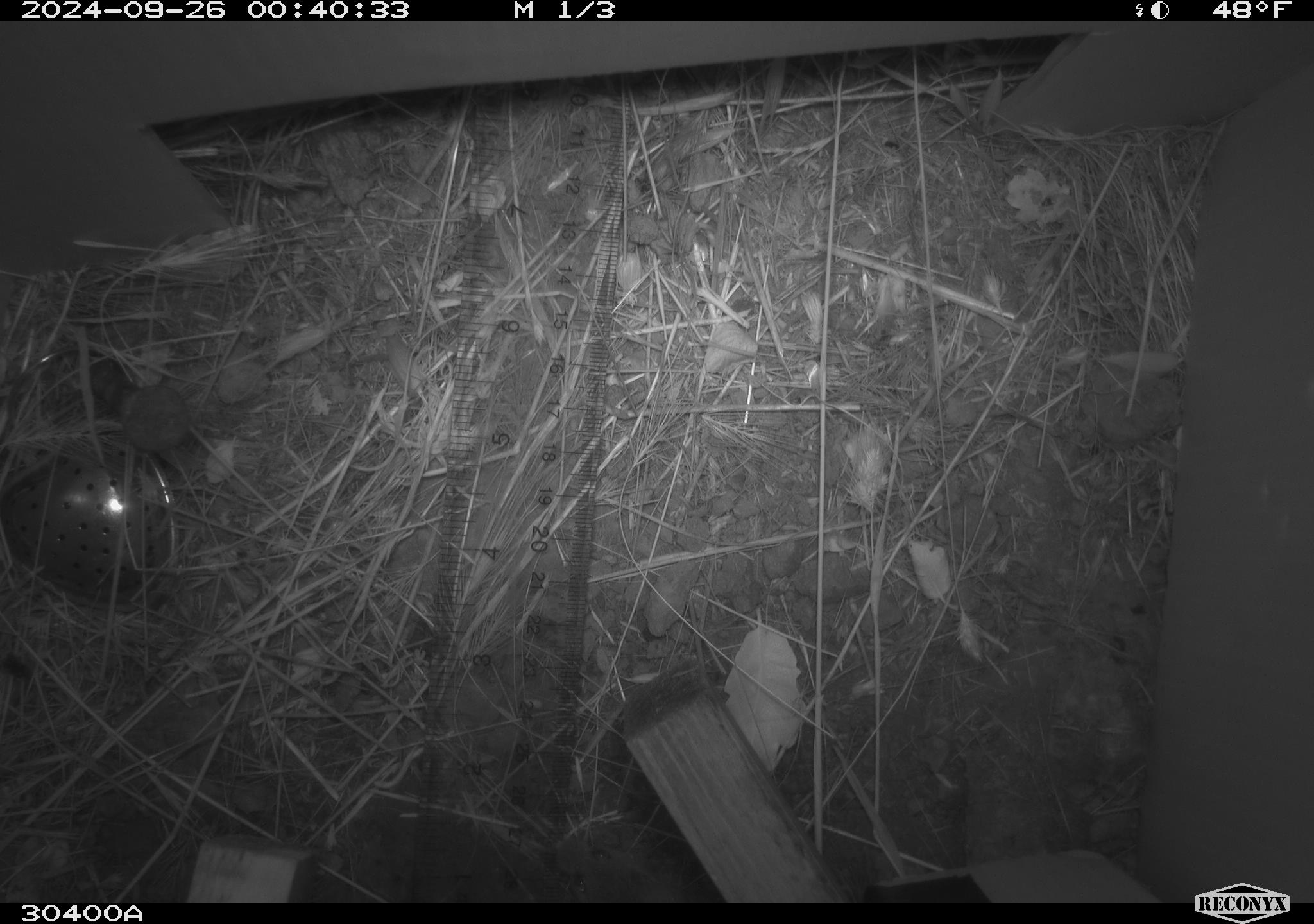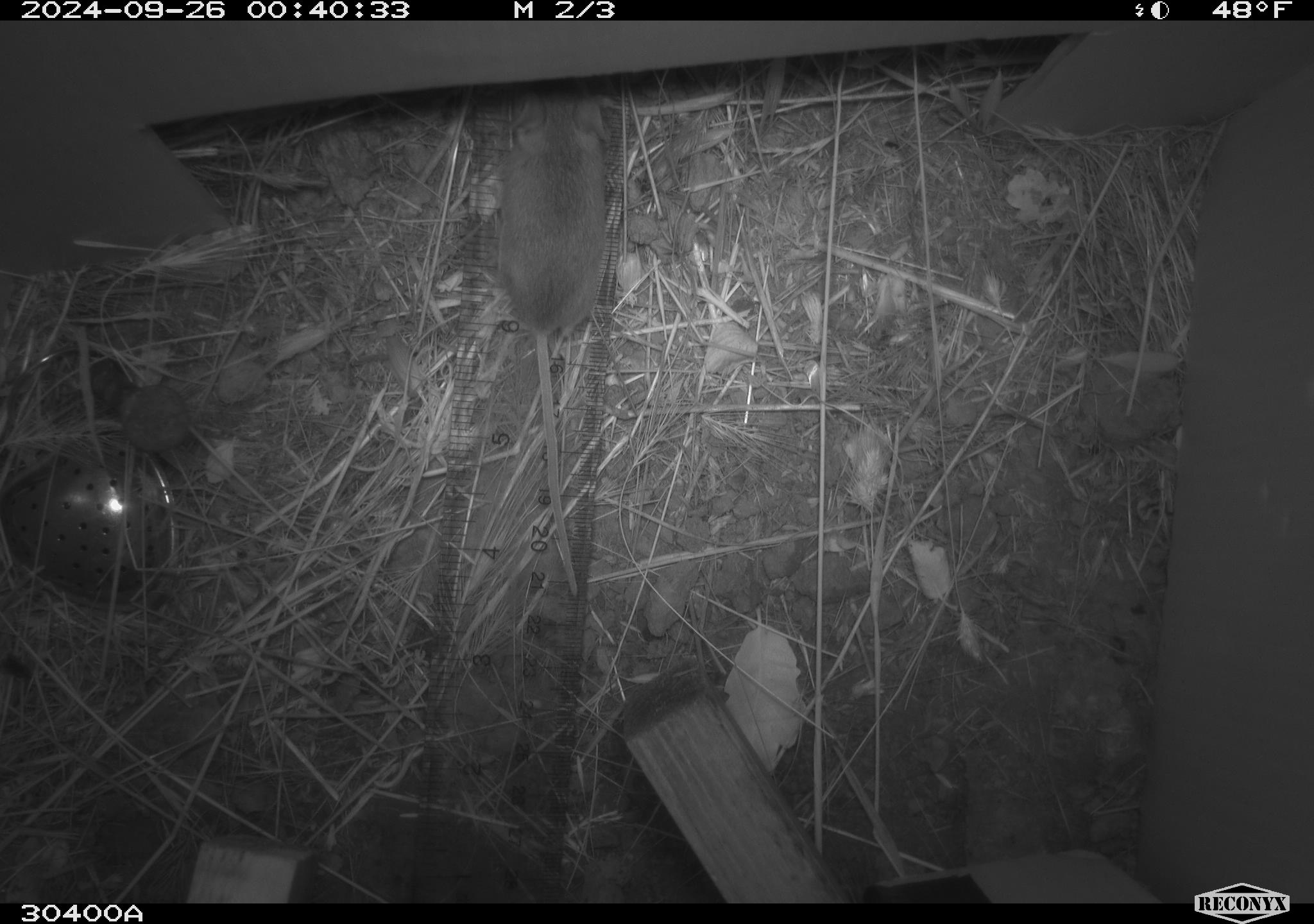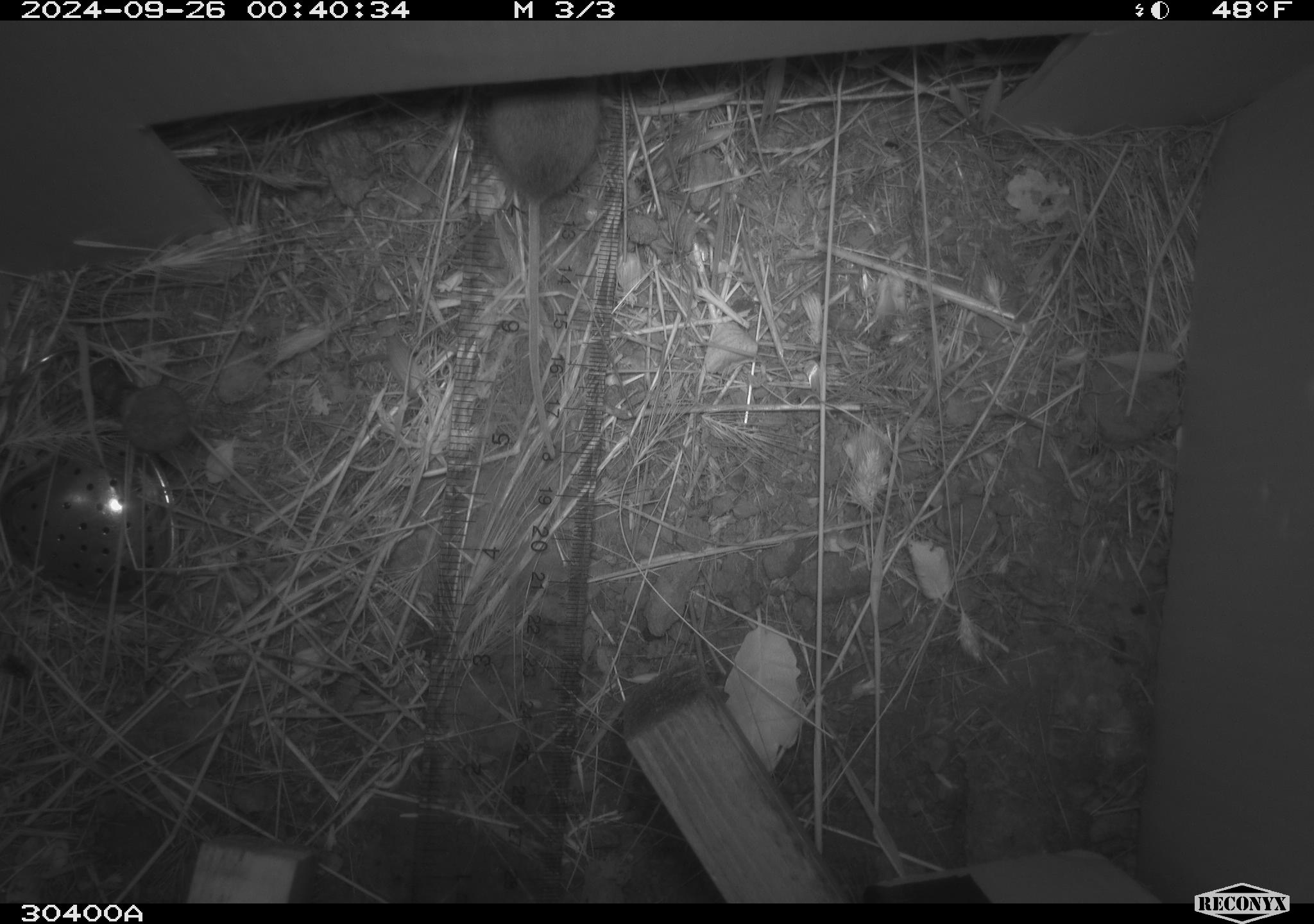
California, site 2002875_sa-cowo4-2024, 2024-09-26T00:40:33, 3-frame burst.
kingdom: Animalia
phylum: Chordata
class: Mammalia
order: Rodentia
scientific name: Rodentia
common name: mouse species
Mouse species (Rodentia).